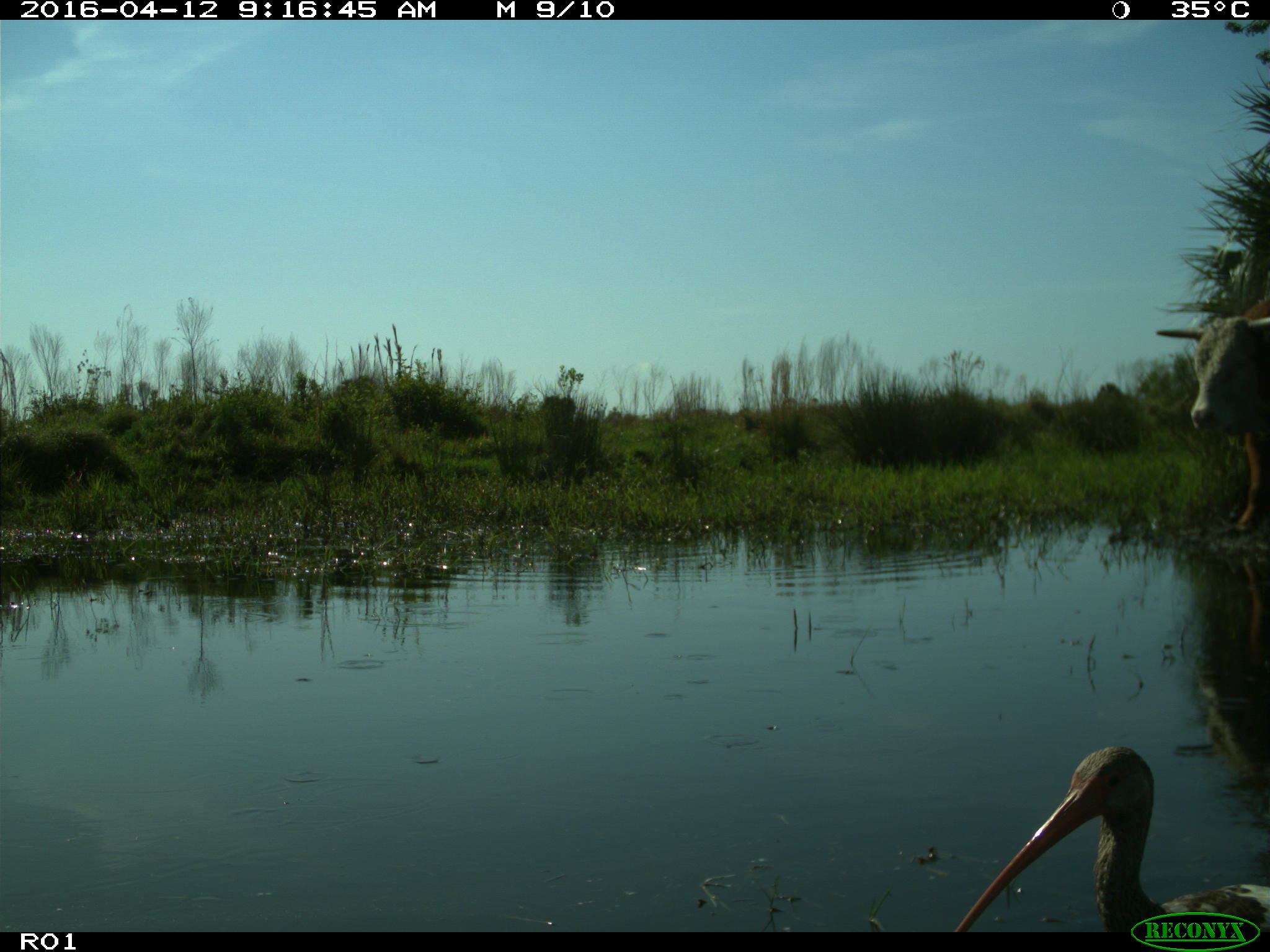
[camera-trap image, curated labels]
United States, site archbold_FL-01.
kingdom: Animalia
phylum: Chordata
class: Mammalia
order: Artiodactyla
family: Bovidae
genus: Bos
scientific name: Bos taurus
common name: domestic cow